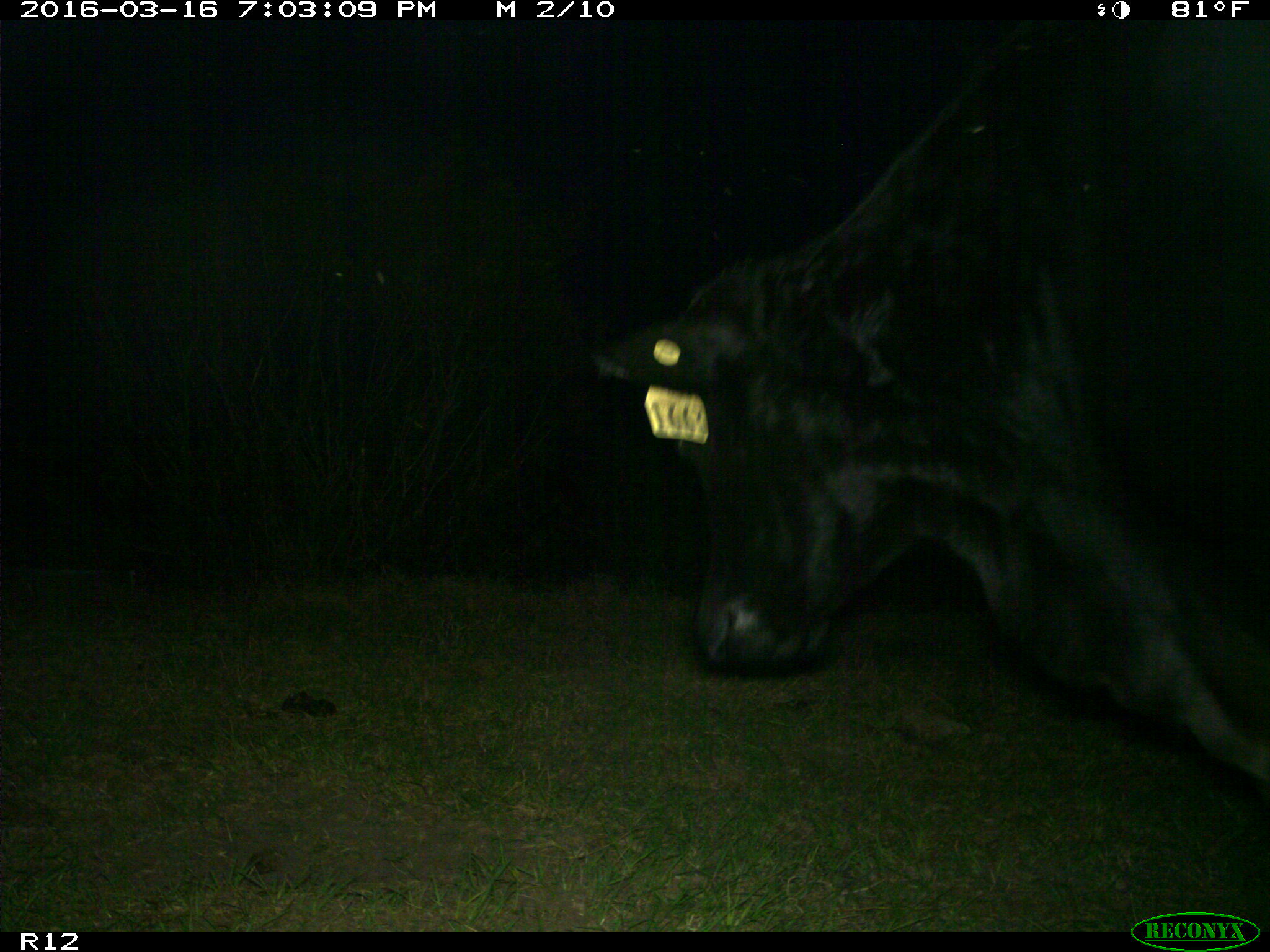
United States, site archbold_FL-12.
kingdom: Animalia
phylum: Chordata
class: Mammalia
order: Artiodactyla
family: Bovidae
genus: Bos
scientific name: Bos taurus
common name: domestic cow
Bos taurus (domestic cow).